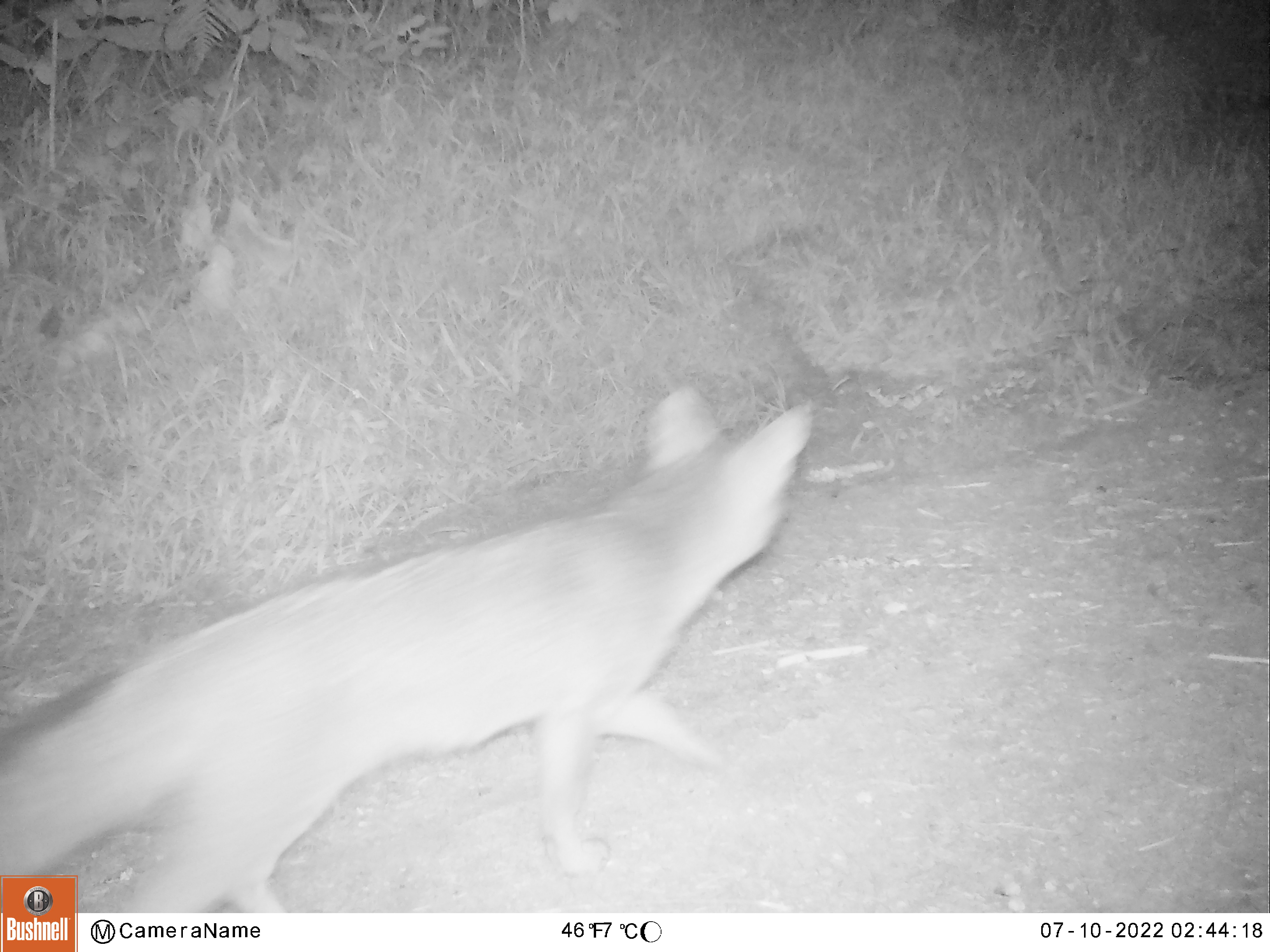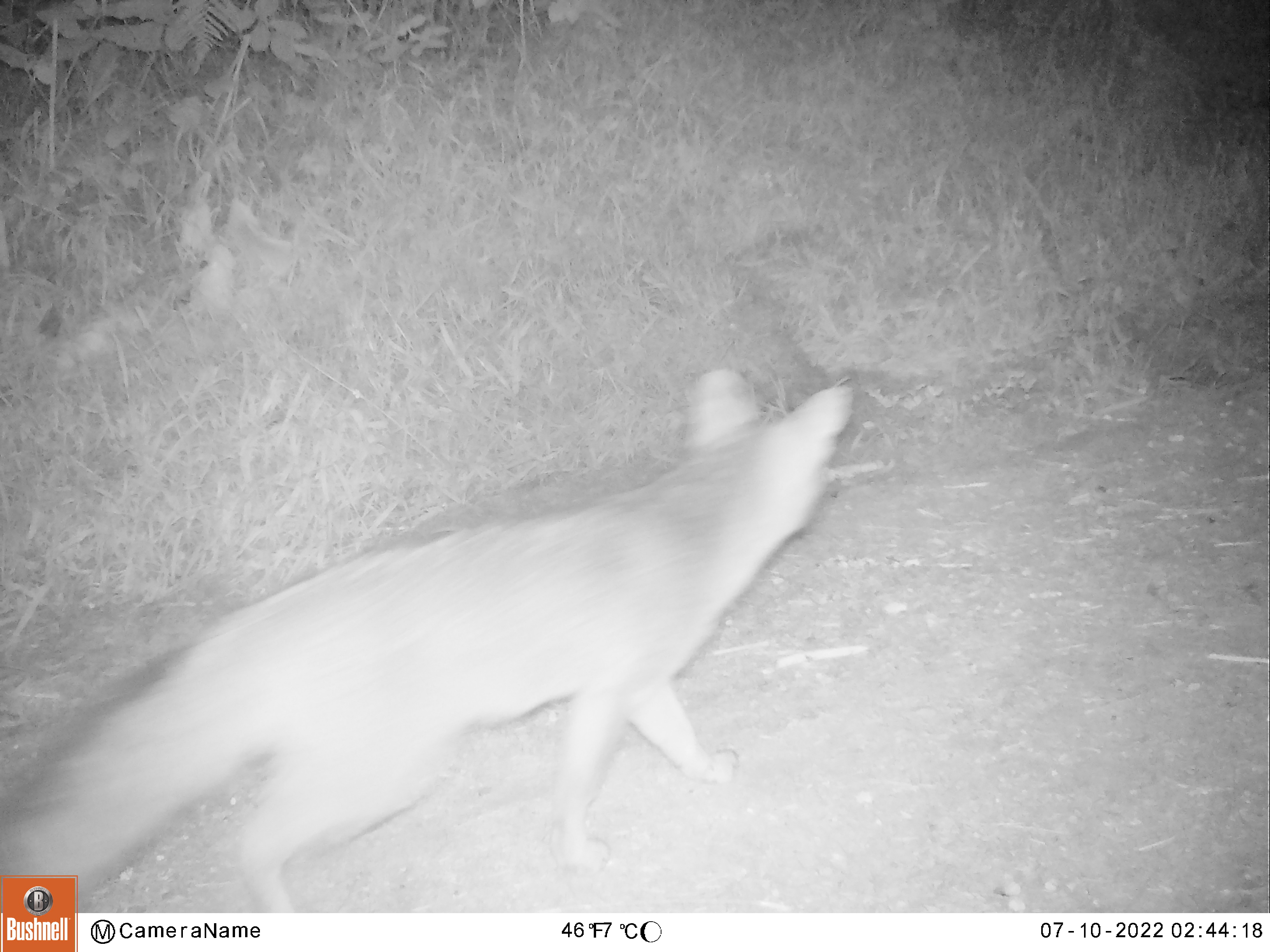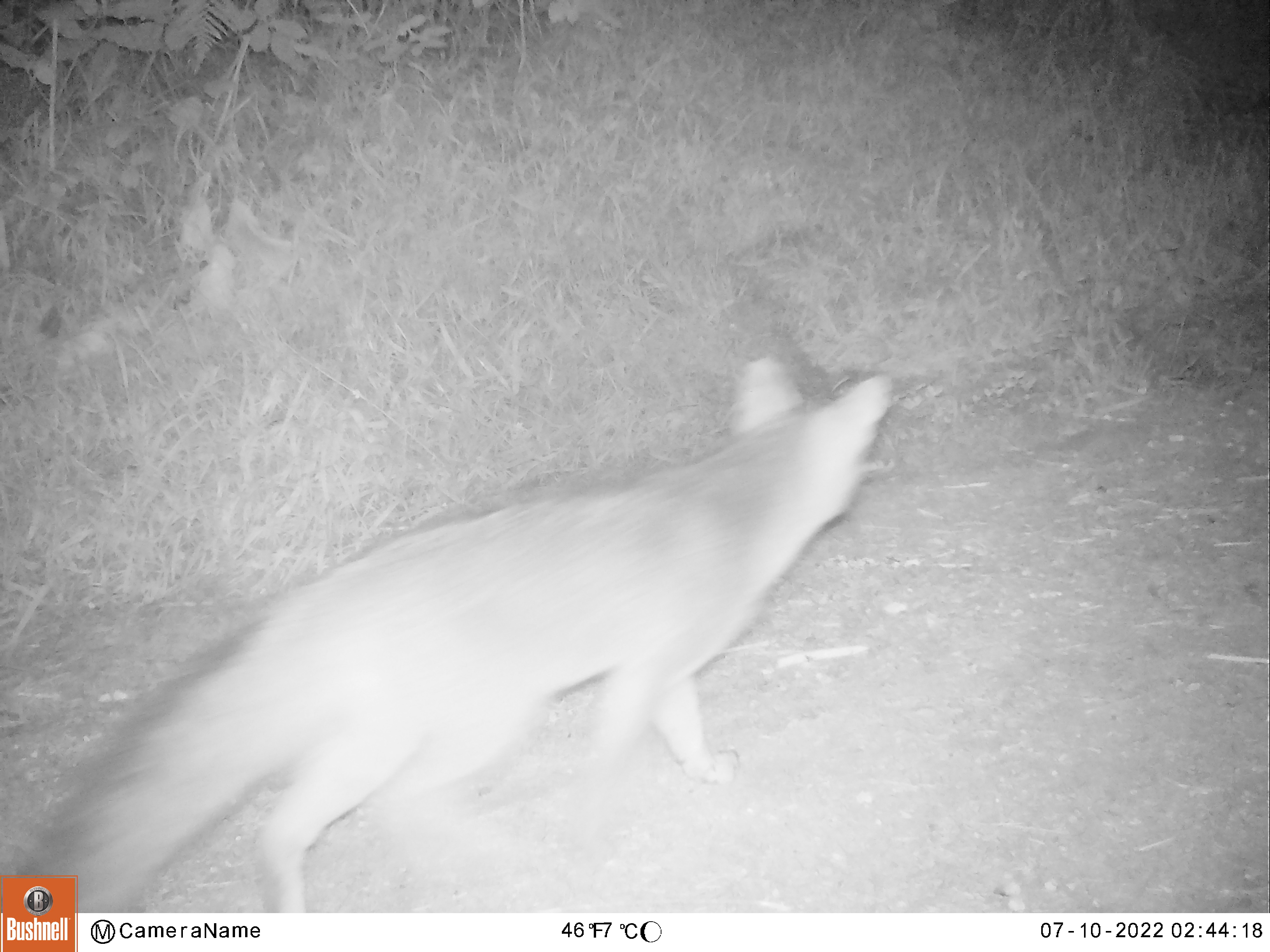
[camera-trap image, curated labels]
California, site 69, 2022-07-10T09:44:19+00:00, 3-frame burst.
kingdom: Animalia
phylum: Chordata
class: Mammalia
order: Carnivora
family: Canidae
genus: Urocyon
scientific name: Urocyon cinereoargenteus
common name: gray fox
Gray fox (Urocyon cinereoargenteus).